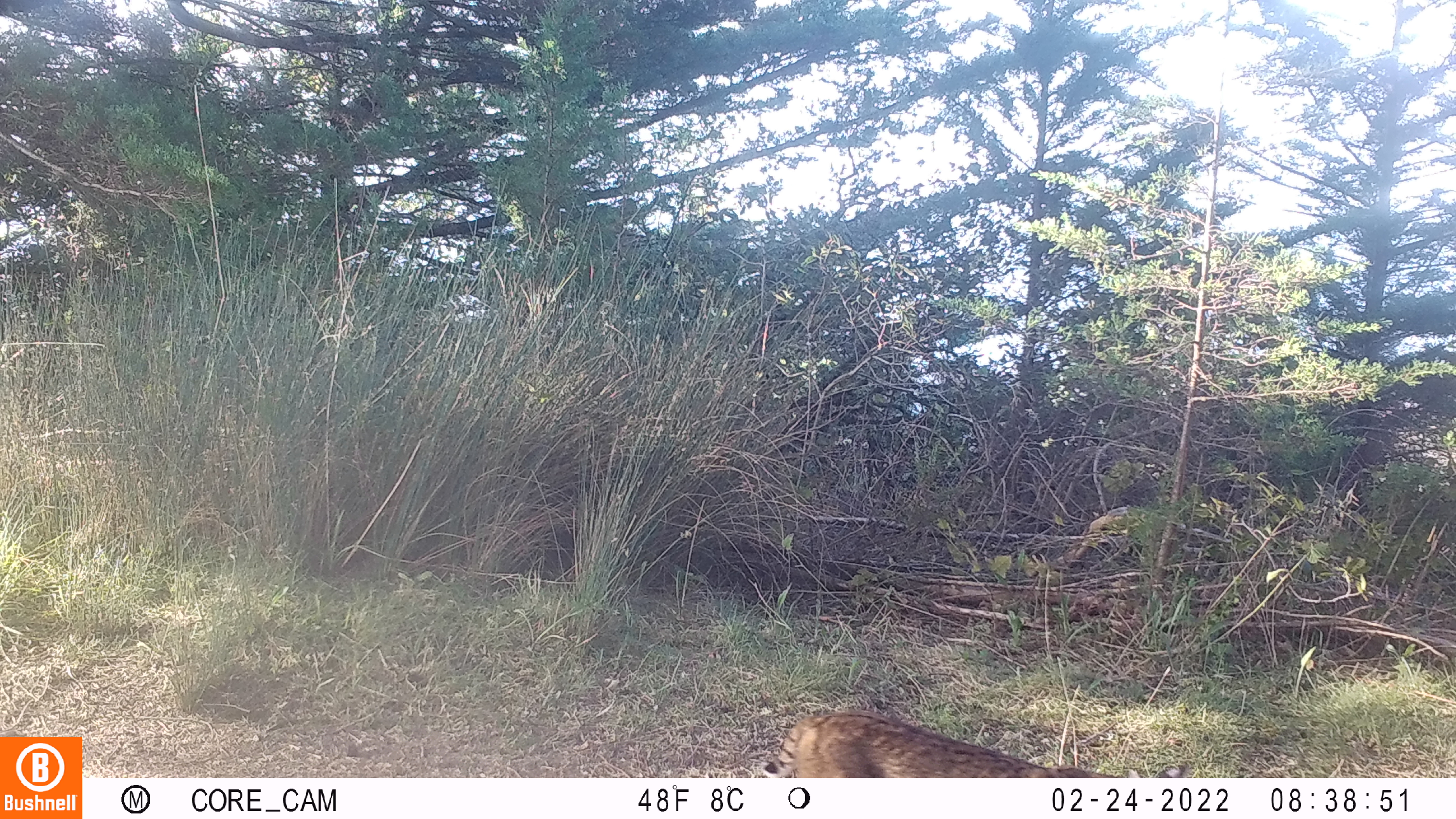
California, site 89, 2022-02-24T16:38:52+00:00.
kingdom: Animalia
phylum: Chordata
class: Mammalia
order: Carnivora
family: Felidae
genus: Lynx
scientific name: Lynx rufus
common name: bobcat